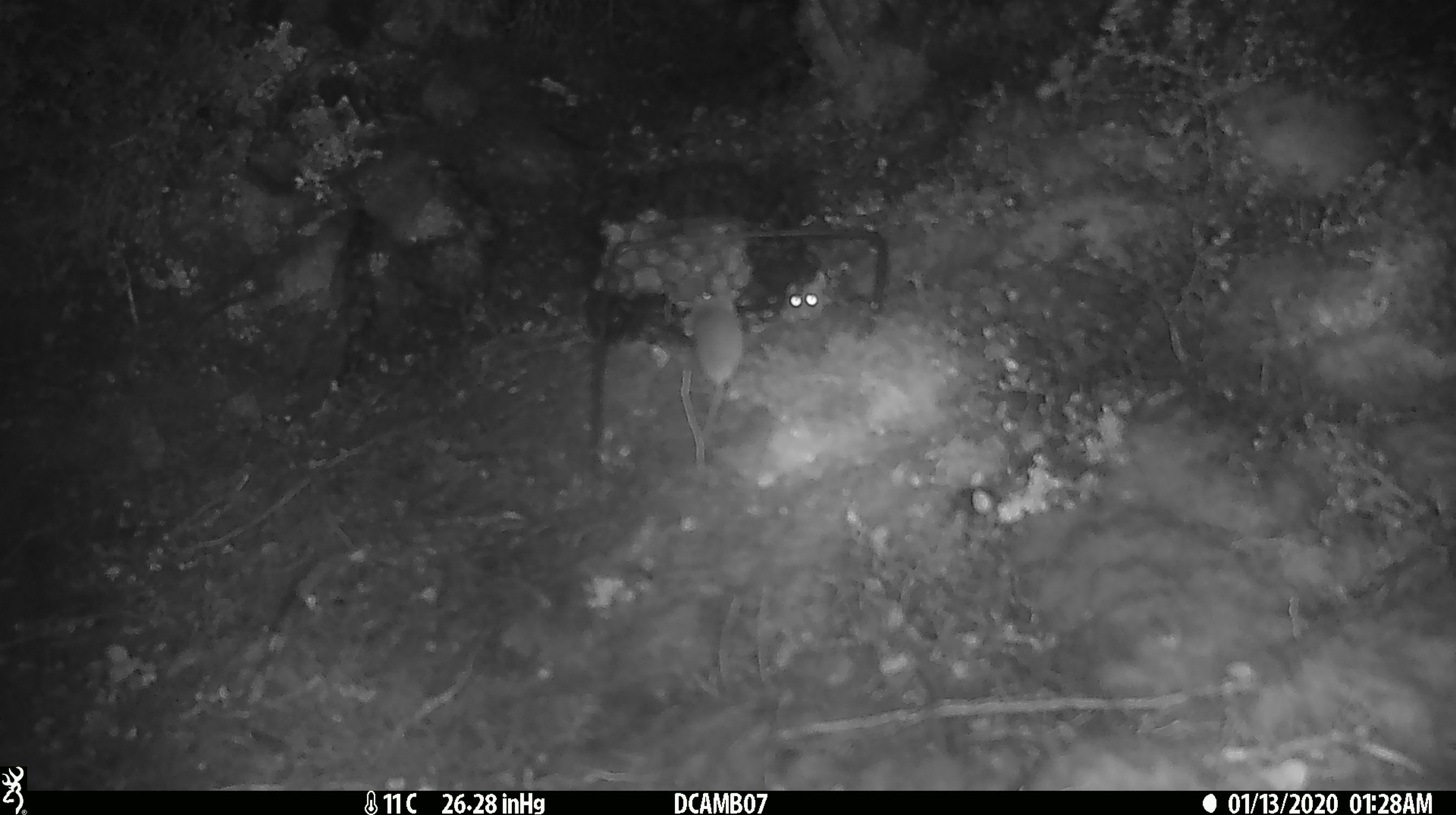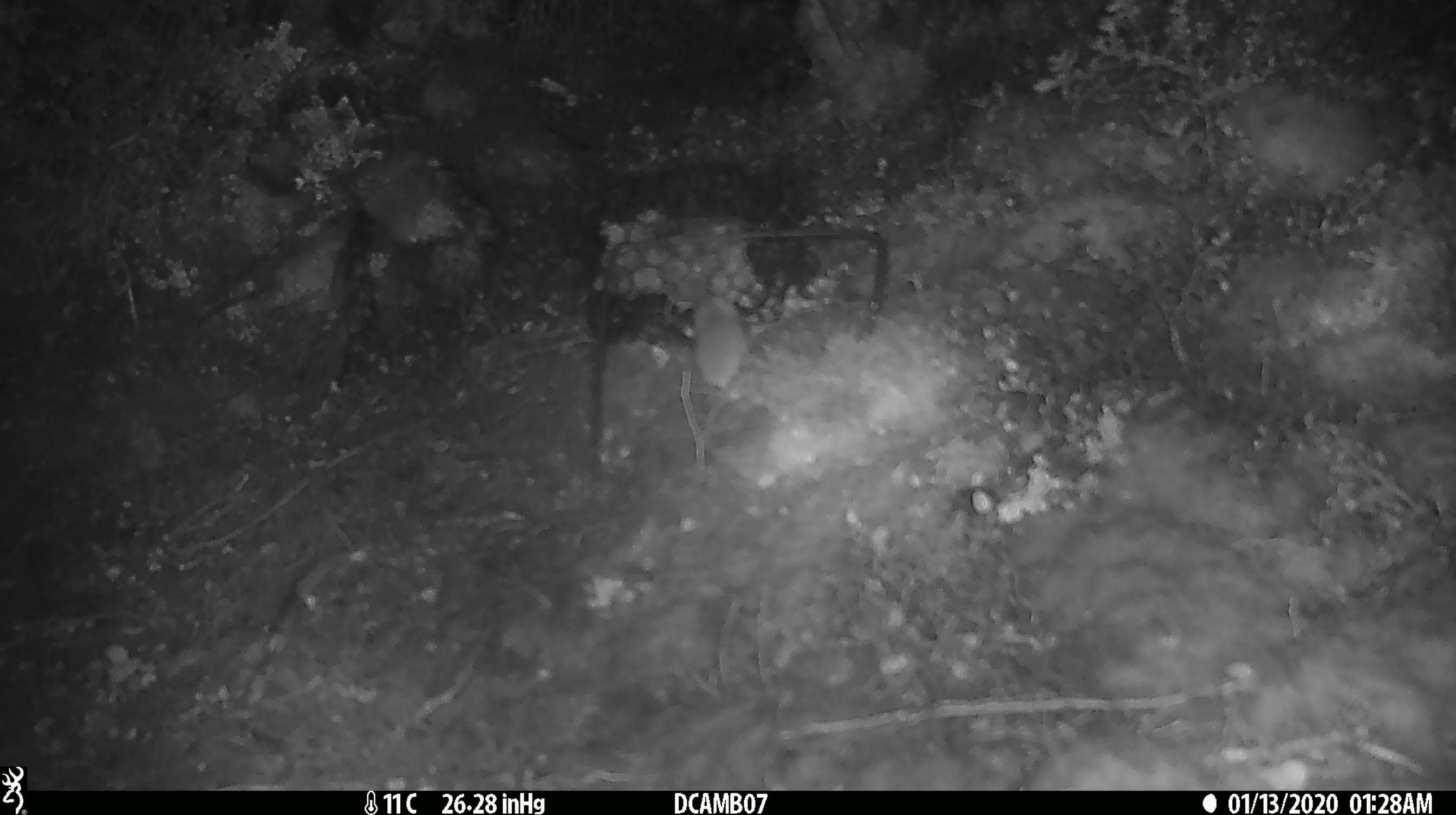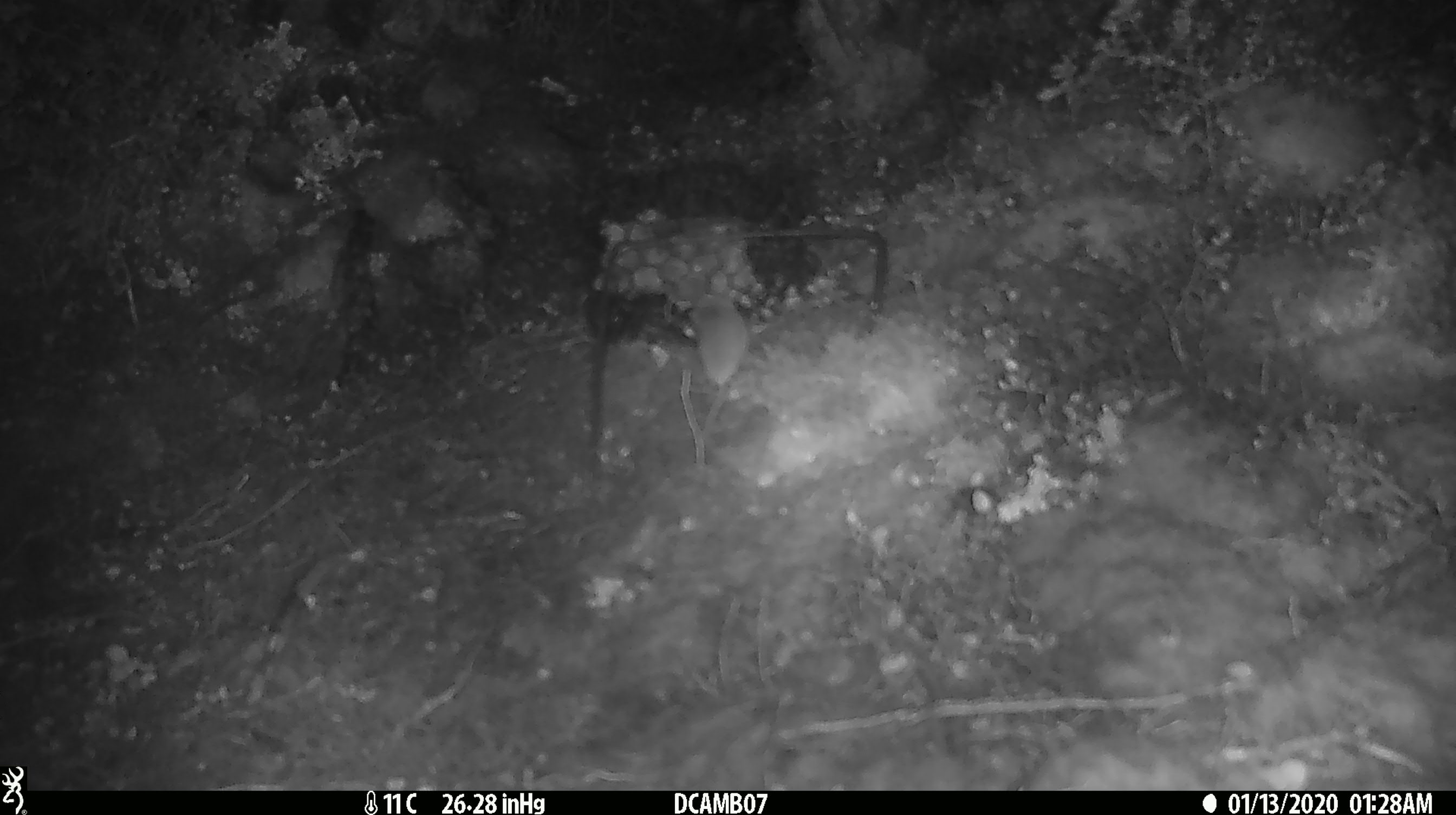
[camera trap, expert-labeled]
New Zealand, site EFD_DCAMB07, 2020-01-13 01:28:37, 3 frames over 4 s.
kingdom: Animalia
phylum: Chordata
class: Mammalia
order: Rodentia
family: Muridae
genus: Mus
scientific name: Mus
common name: mouse